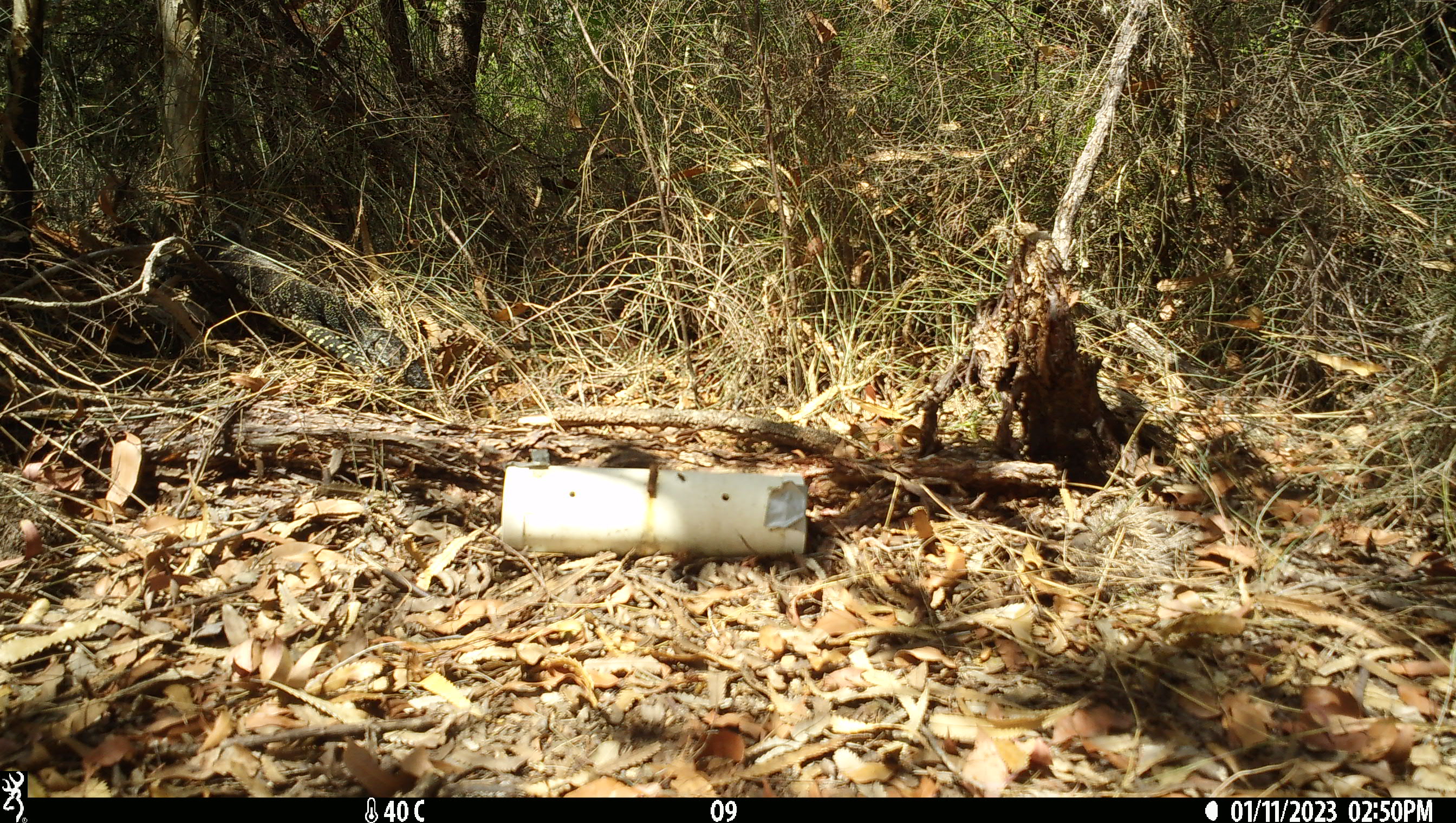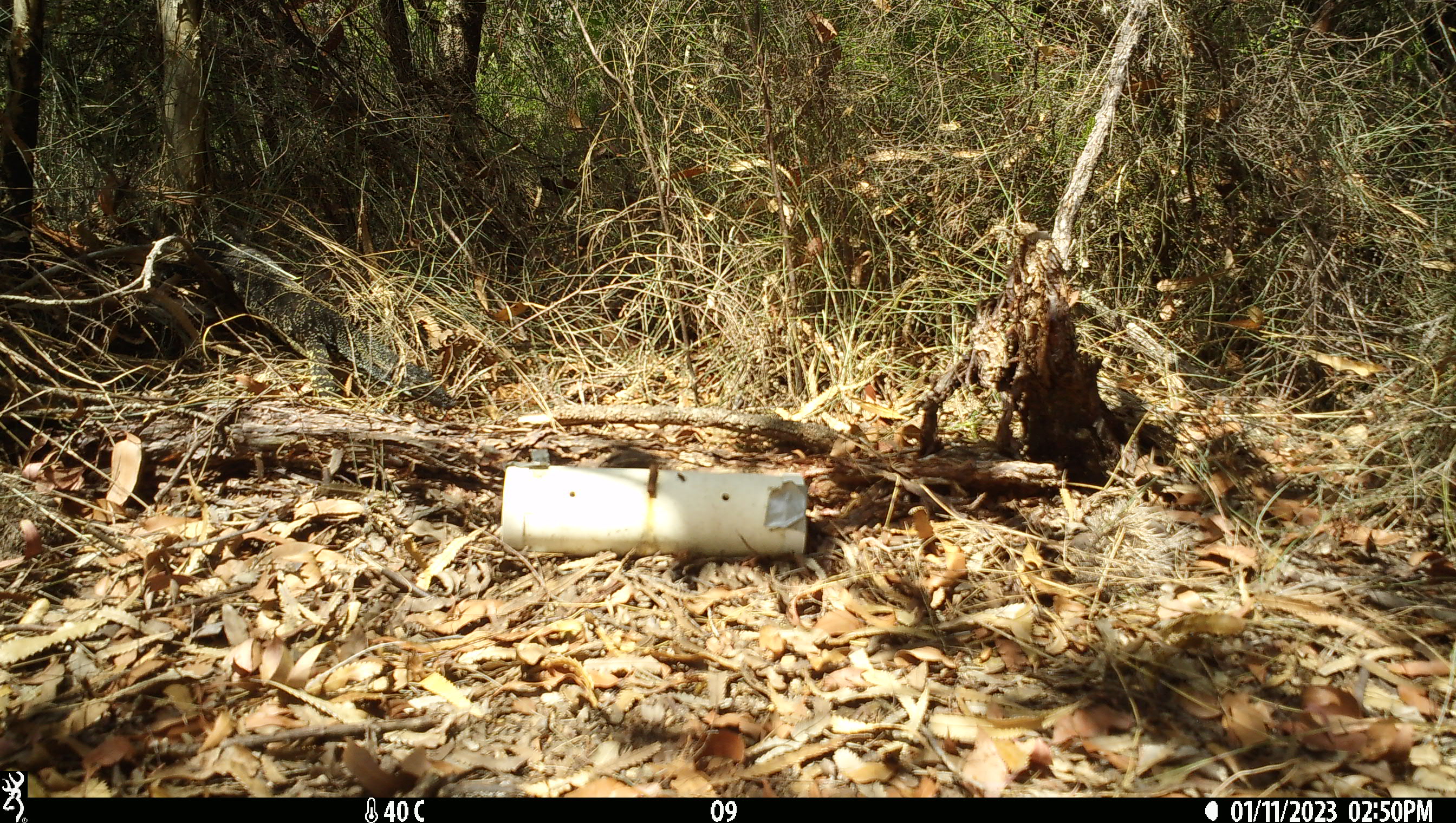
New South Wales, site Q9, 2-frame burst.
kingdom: Animalia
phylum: Chordata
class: Reptilia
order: Squamata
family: Varanidae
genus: Varanus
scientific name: Varanus varius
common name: lace monitor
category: goanna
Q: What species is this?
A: Goanna (lace monitor) (Varanus varius).